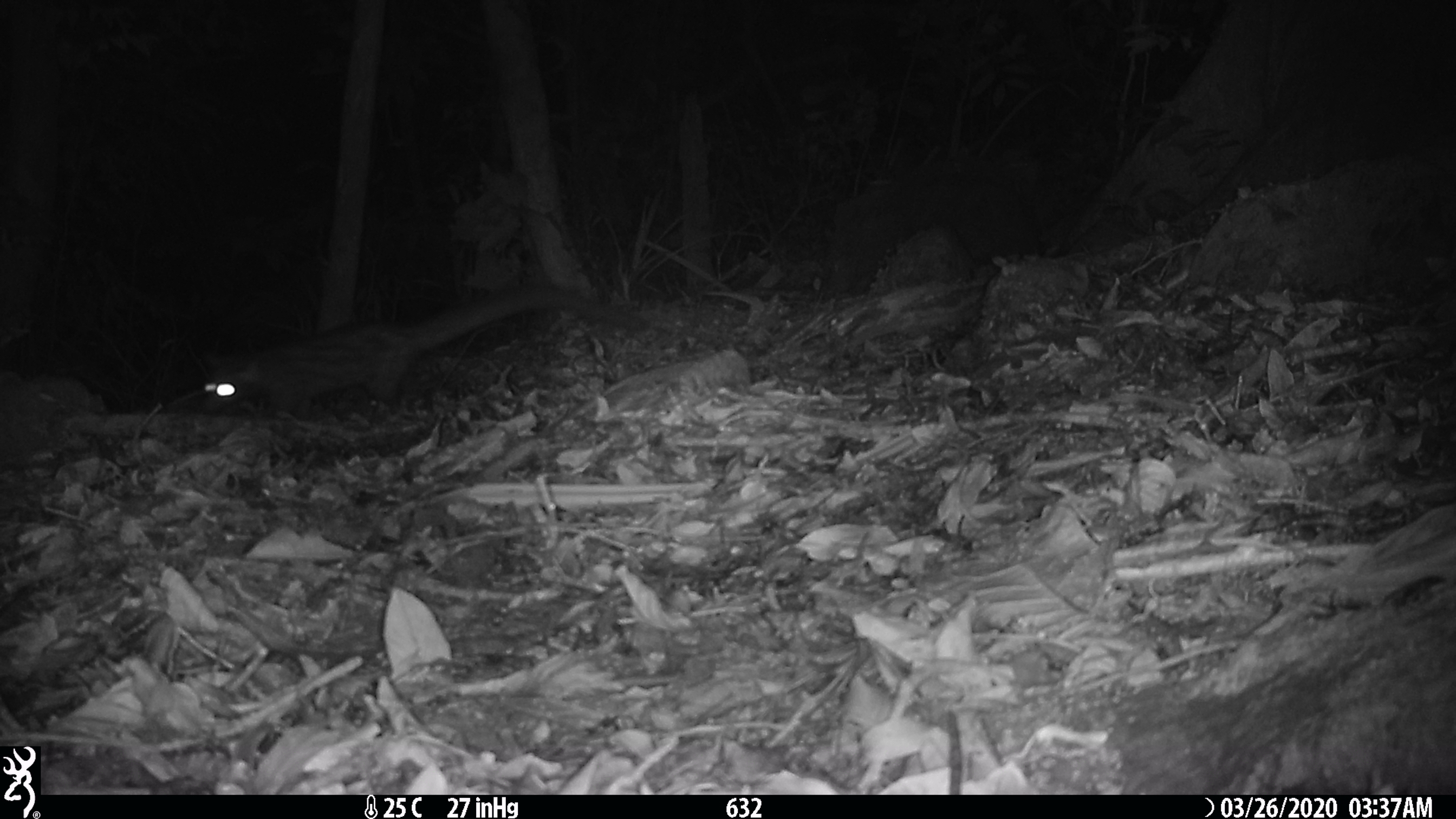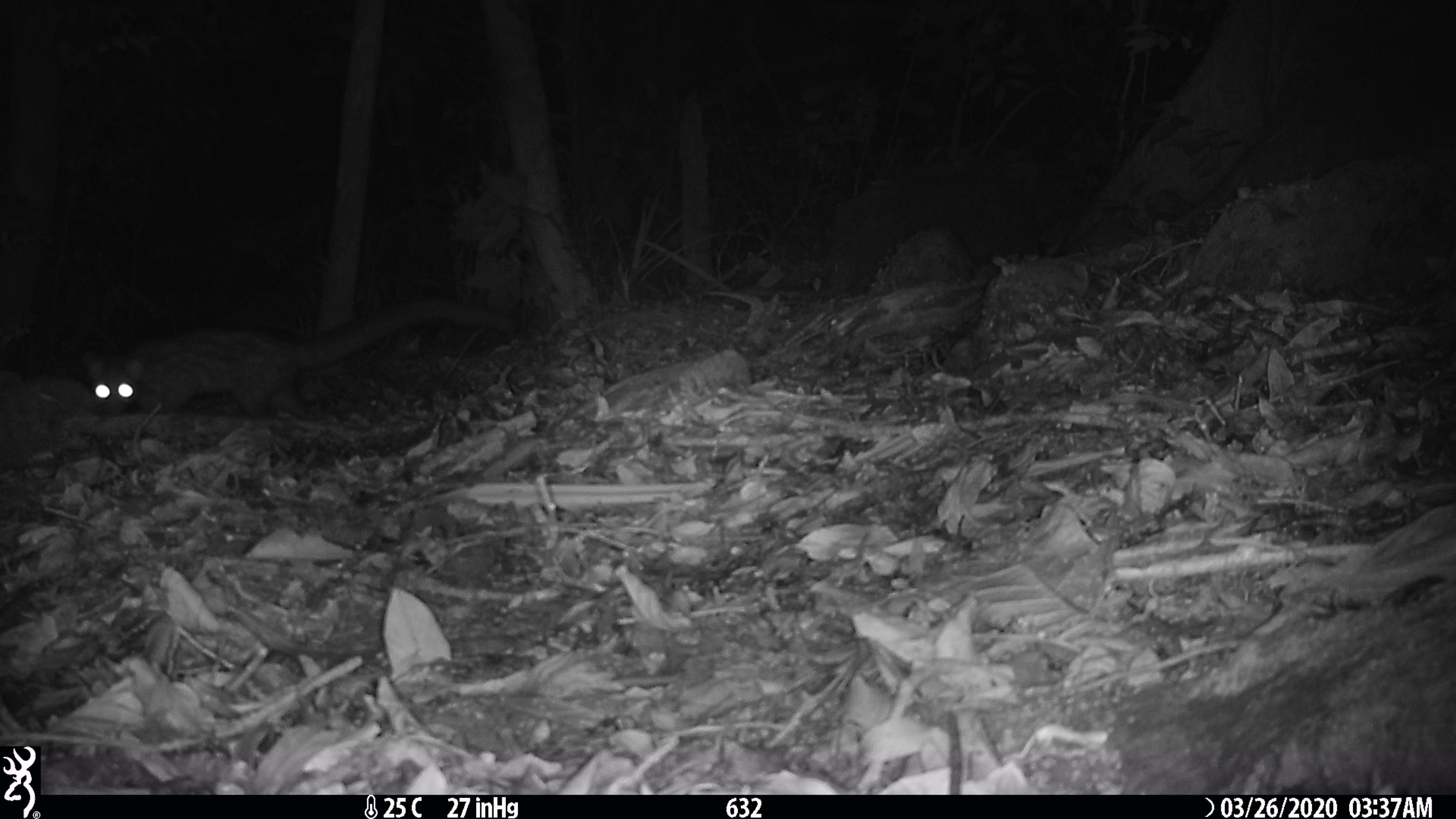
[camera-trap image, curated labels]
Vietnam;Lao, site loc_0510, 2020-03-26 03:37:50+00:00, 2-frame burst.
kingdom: Animalia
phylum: Chordata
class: Mammalia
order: Carnivora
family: Viverridae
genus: Paradoxurus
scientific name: Paradoxurus hermaphroditus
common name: common palm civet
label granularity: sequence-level